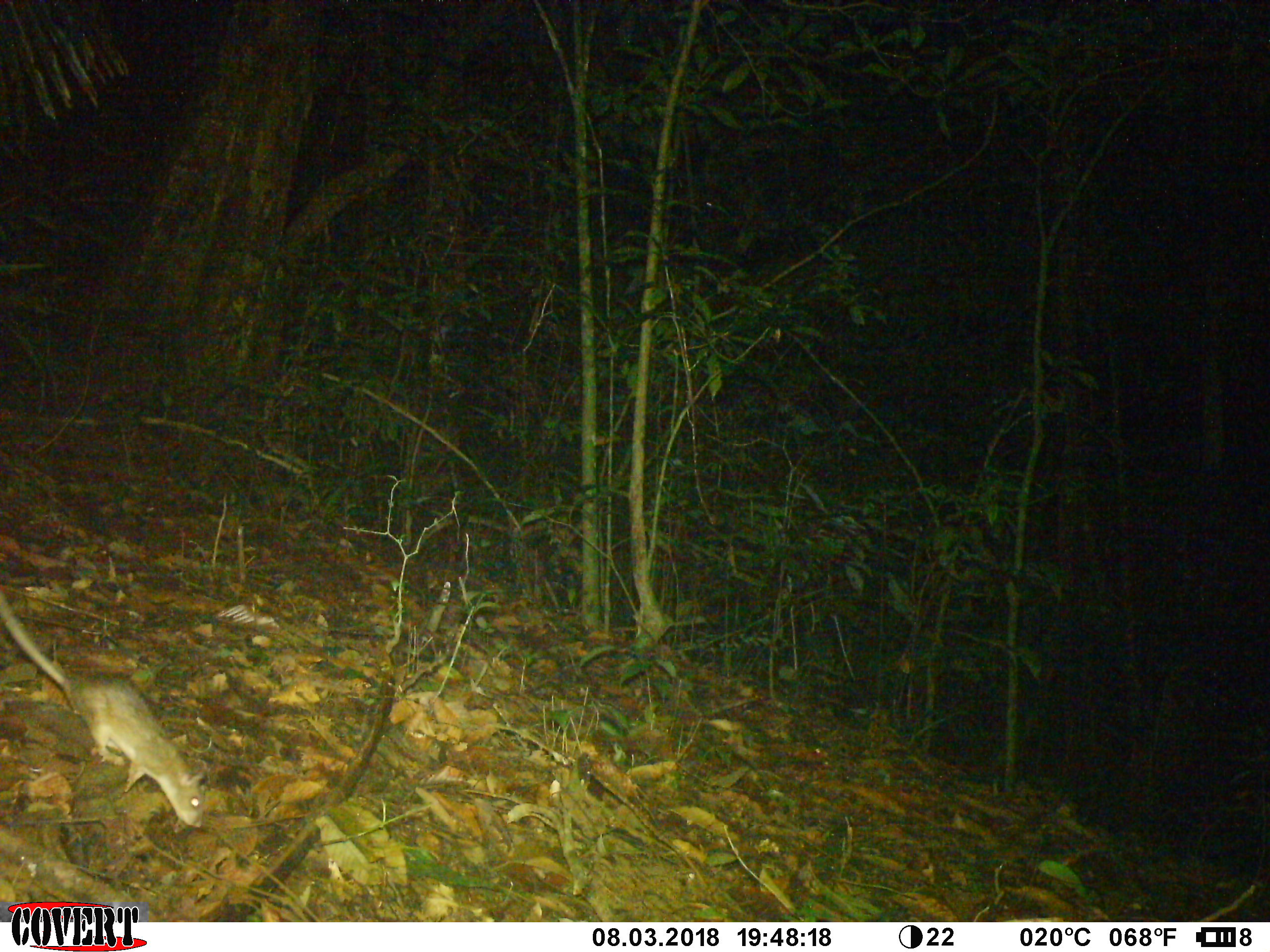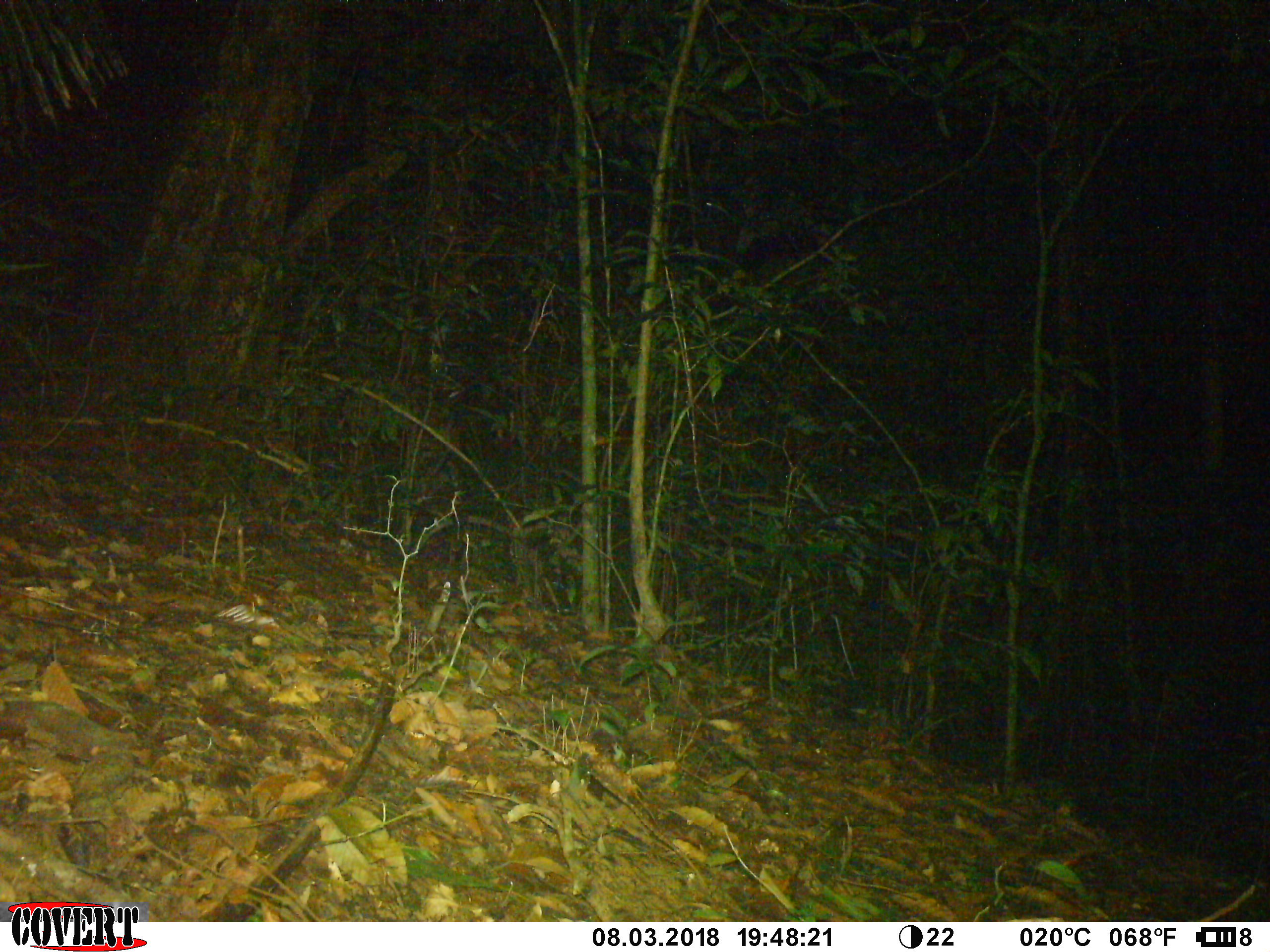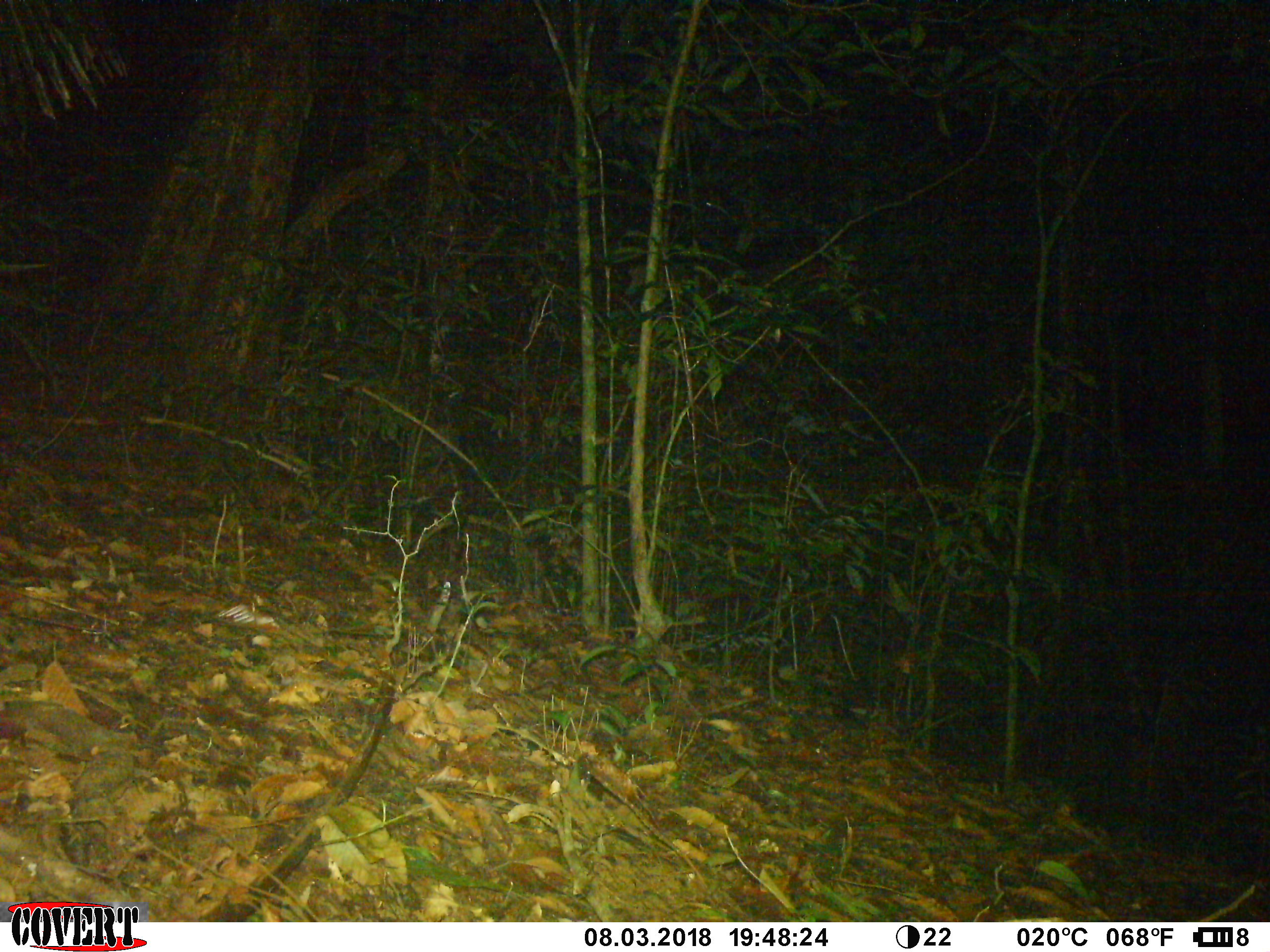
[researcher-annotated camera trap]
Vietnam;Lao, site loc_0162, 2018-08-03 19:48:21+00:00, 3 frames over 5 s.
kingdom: Animalia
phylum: Chordata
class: Mammalia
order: Rodentia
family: Muridae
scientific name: Muridae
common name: old-world mice and rats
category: unidentified murid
Unidentified murid (old-world mice and rats) (Muridae). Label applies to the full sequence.